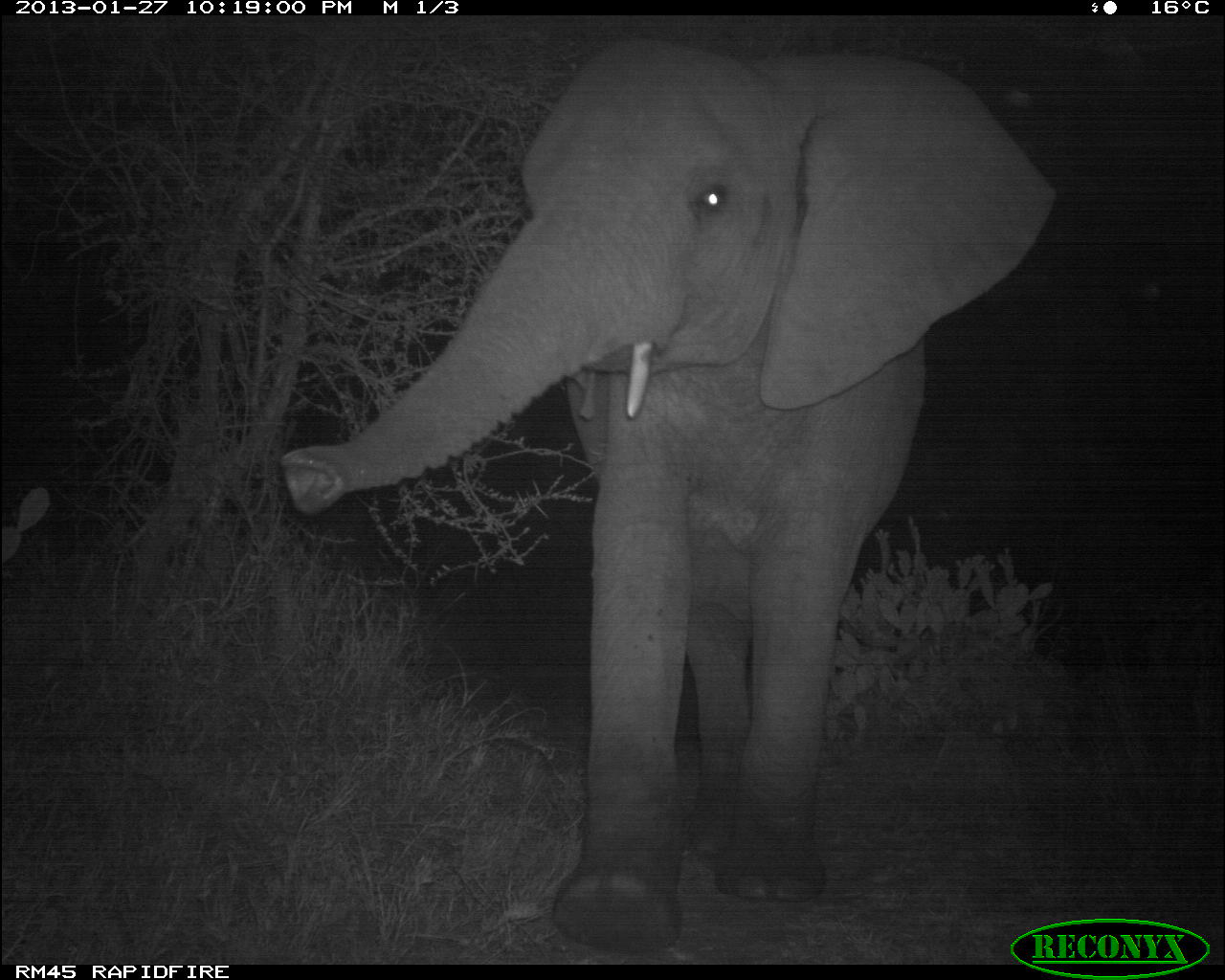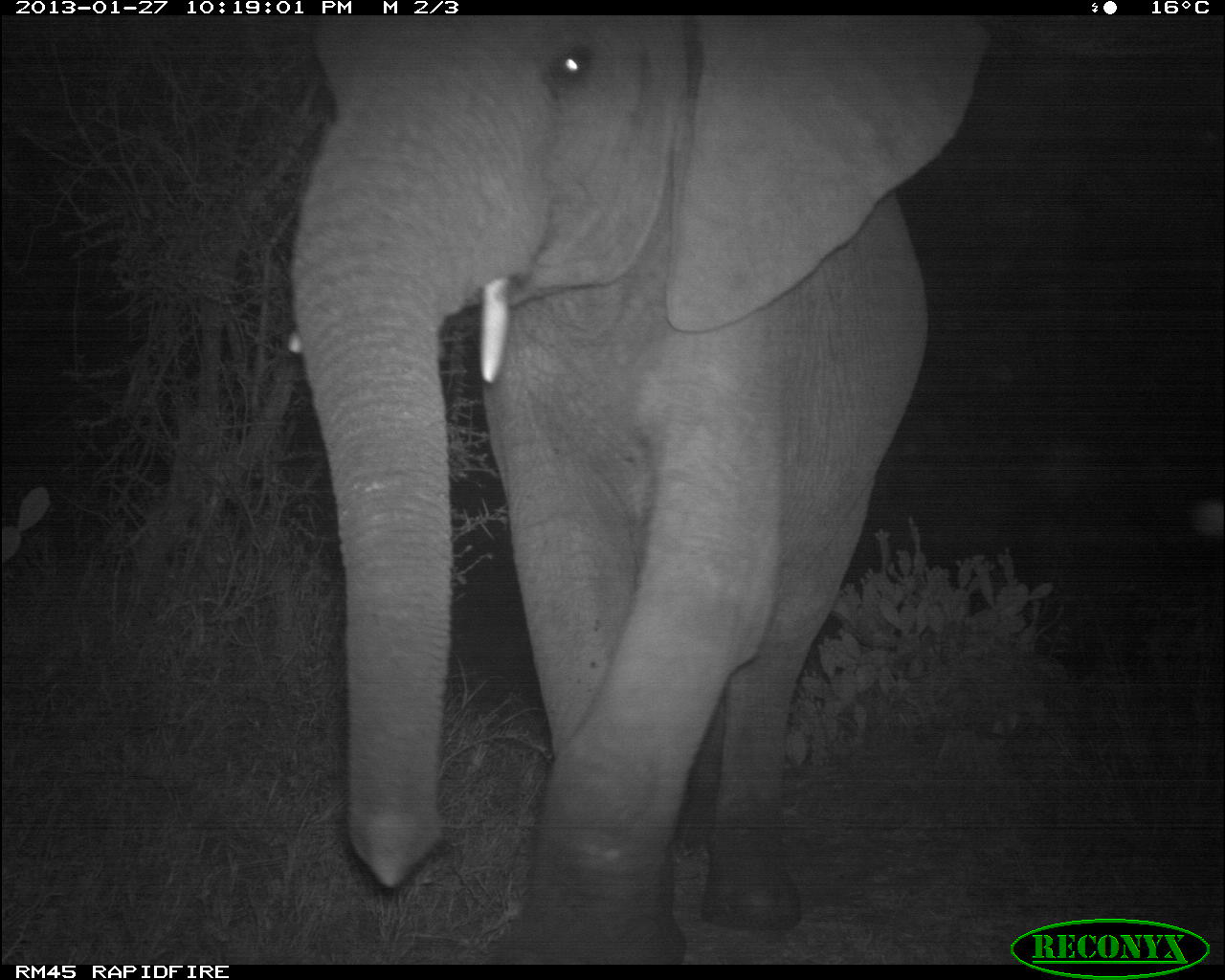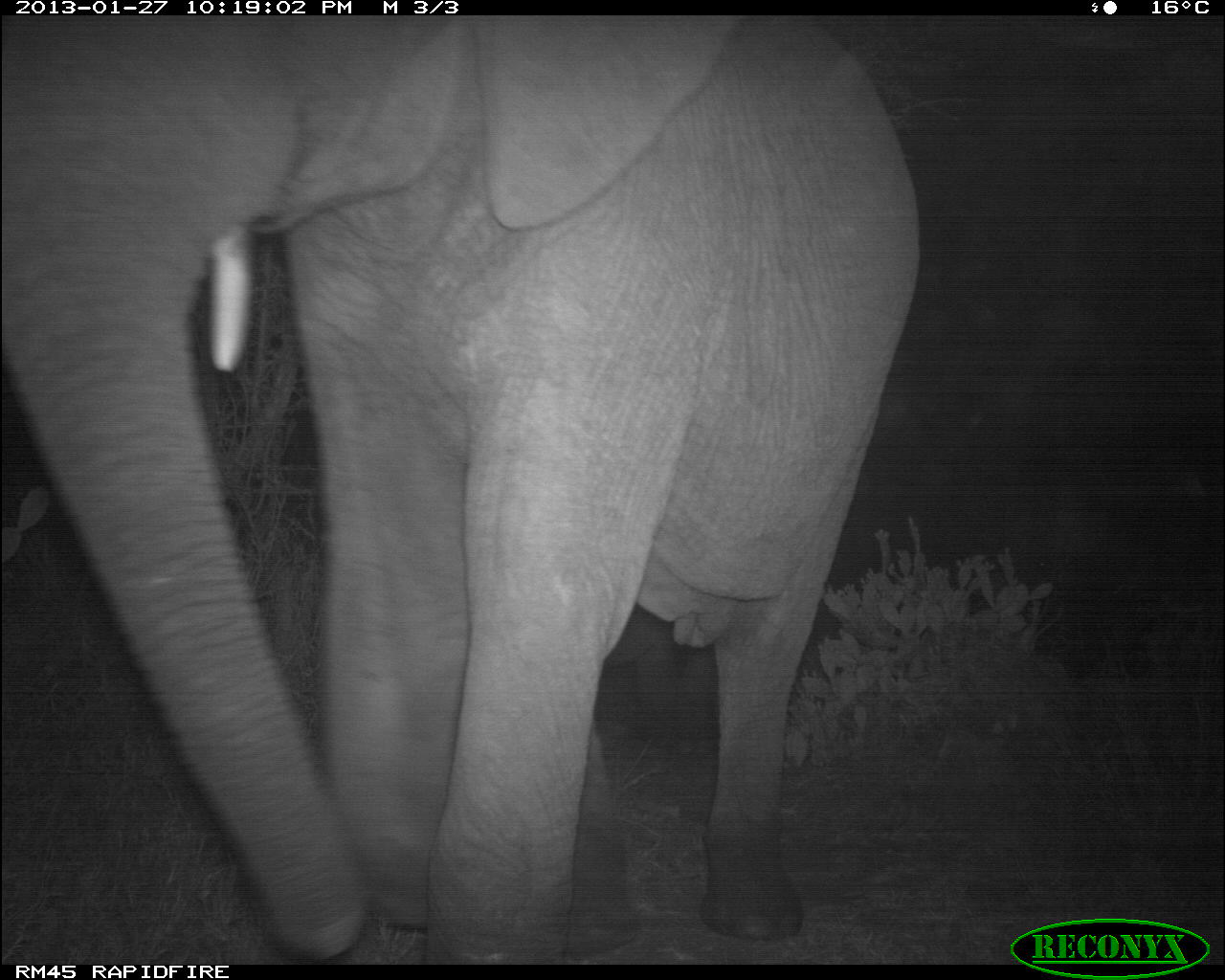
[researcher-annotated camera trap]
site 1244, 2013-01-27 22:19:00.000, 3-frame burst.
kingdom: Animalia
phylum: Chordata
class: Mammalia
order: Proboscidea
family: Elephantidae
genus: Loxodonta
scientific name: Loxodonta africana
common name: african bush elephant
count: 1